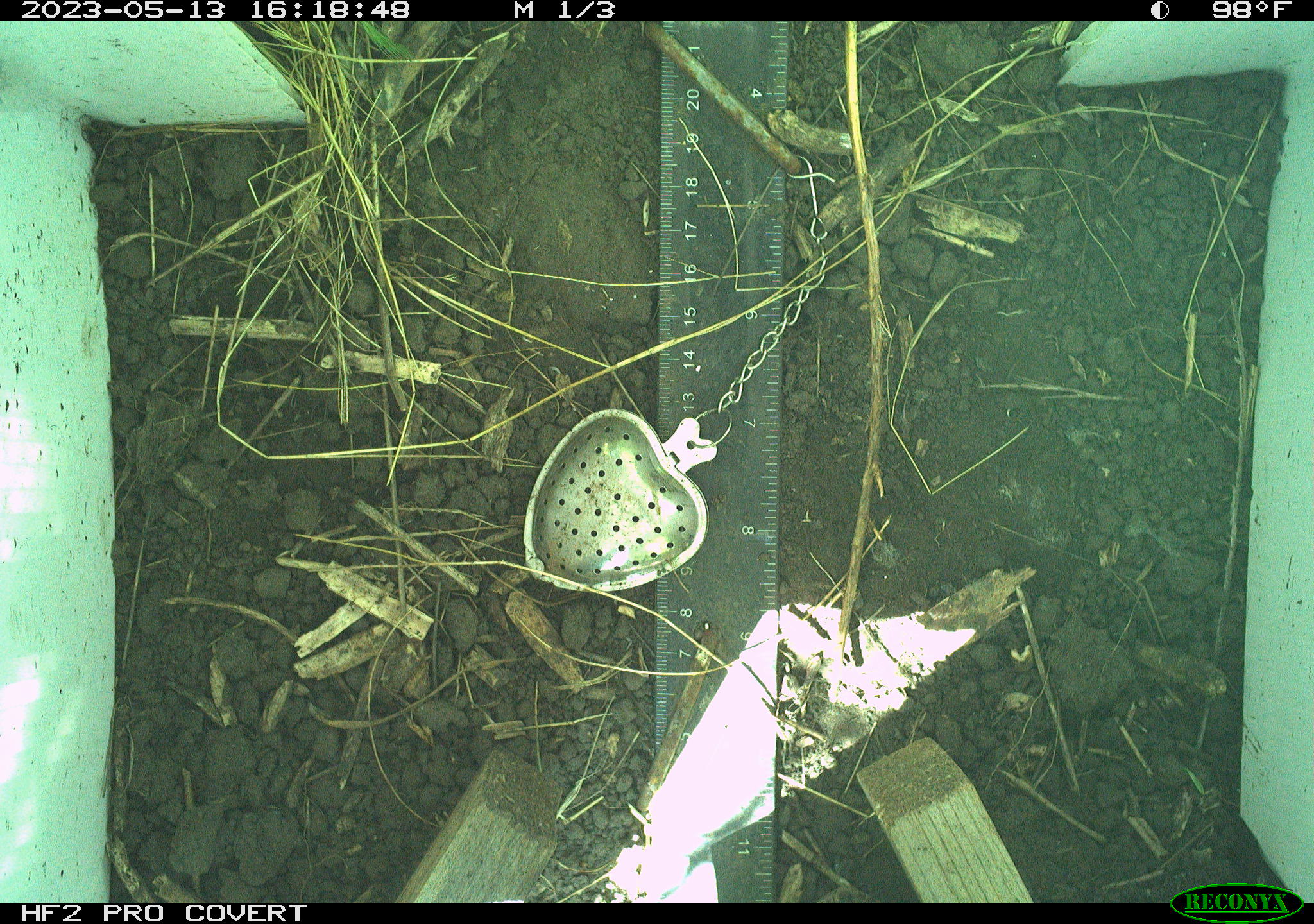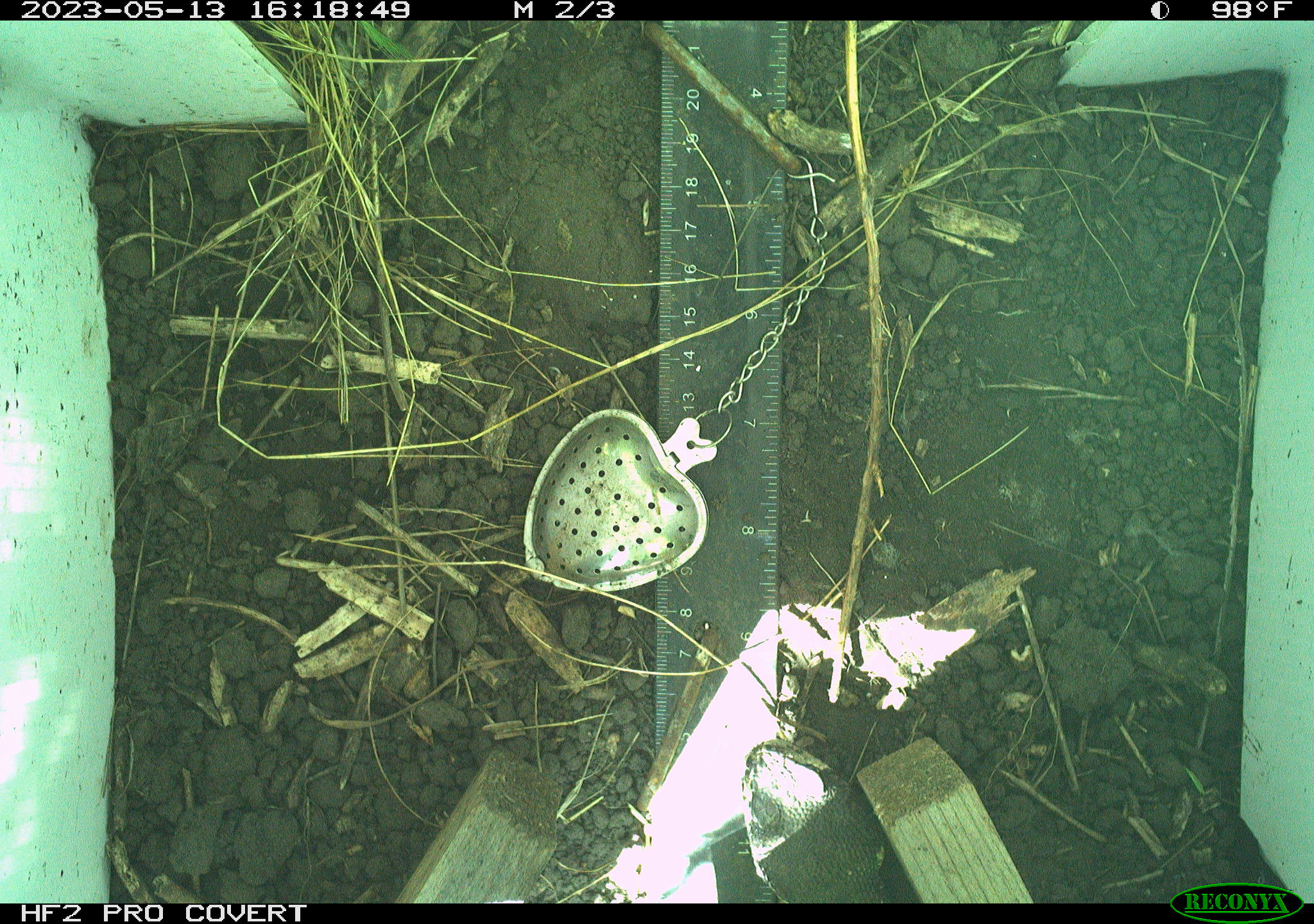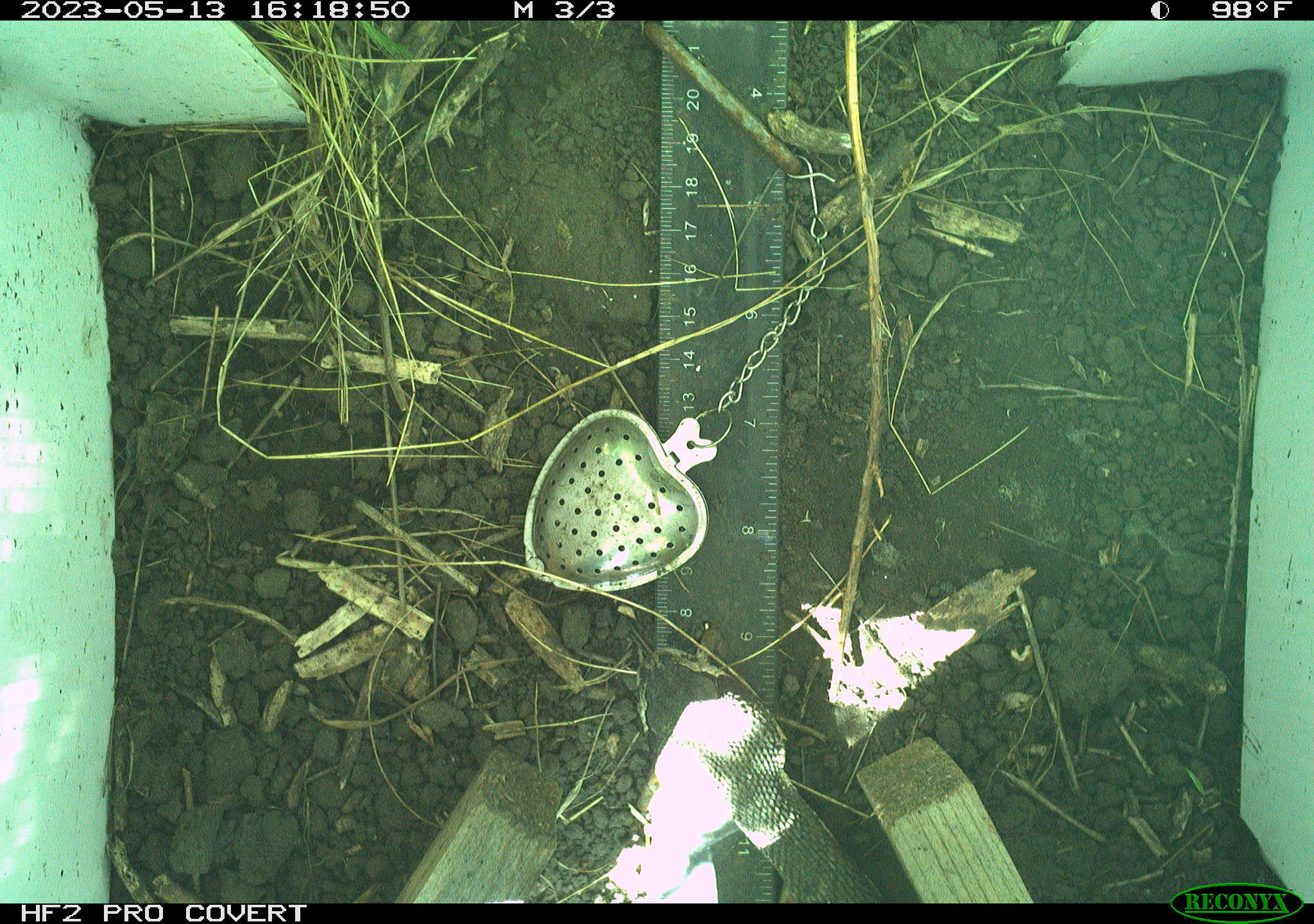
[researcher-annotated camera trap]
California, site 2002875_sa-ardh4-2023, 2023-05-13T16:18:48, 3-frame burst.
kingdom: Animalia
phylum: Chordata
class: Reptilia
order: Squamata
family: Viperidae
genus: Crotalus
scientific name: Crotalus oreganus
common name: western rattlesnake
Western rattlesnake (Crotalus oreganus).